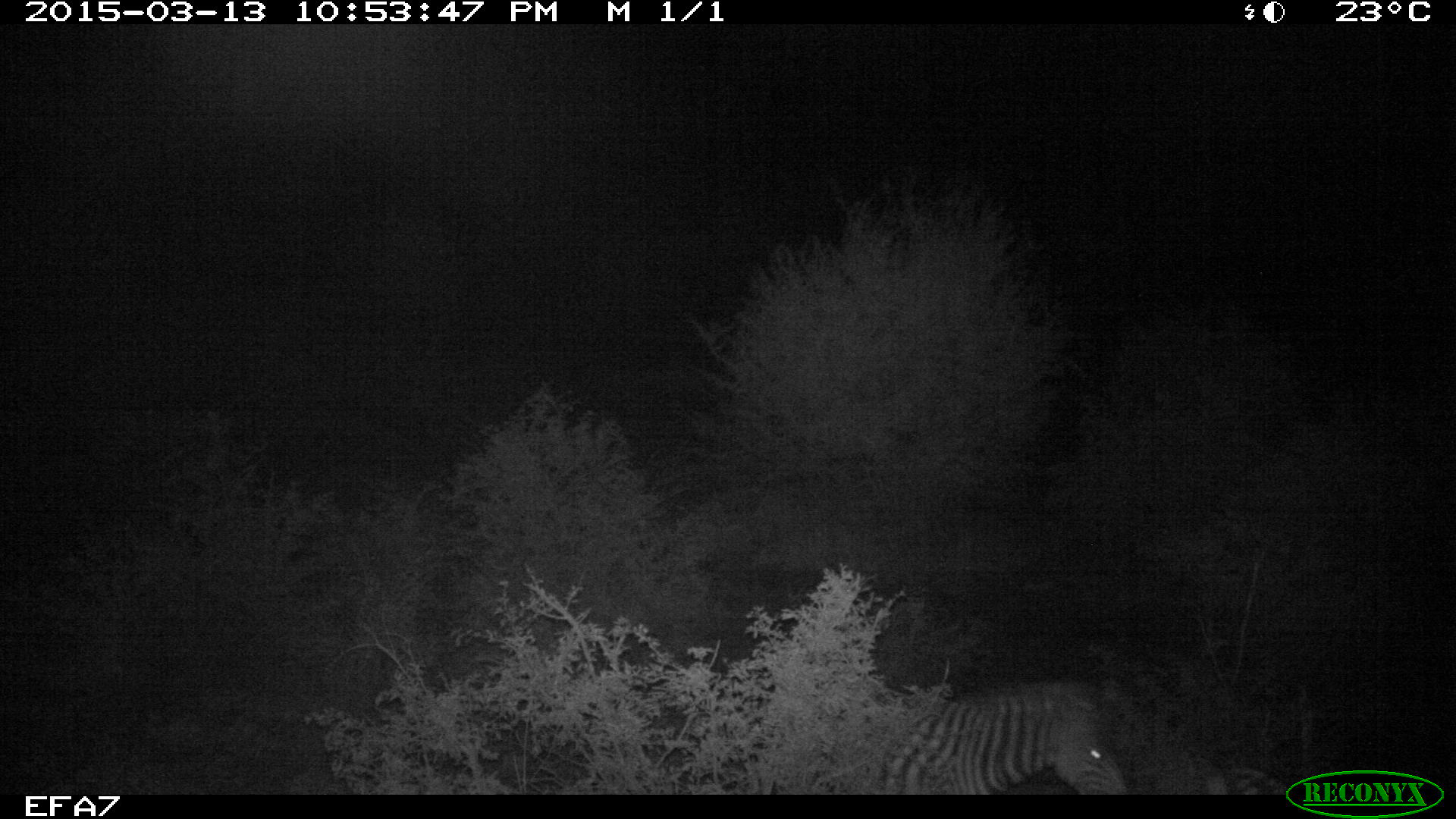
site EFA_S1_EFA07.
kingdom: Animalia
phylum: Chordata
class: Mammalia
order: Perissodactyla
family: Equidae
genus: Equus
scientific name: Equus quagga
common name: plains zebra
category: zebraplains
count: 4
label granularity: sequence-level